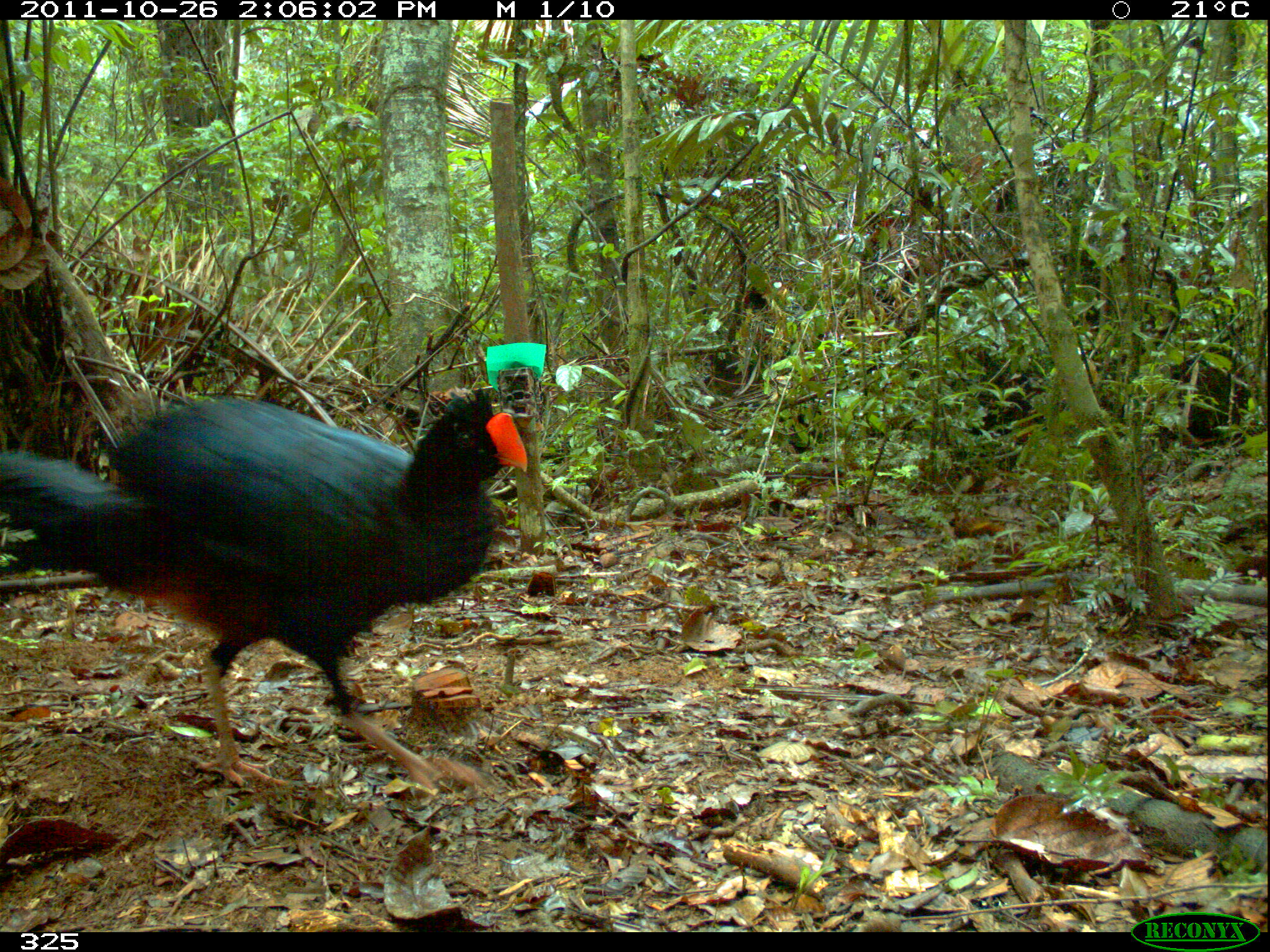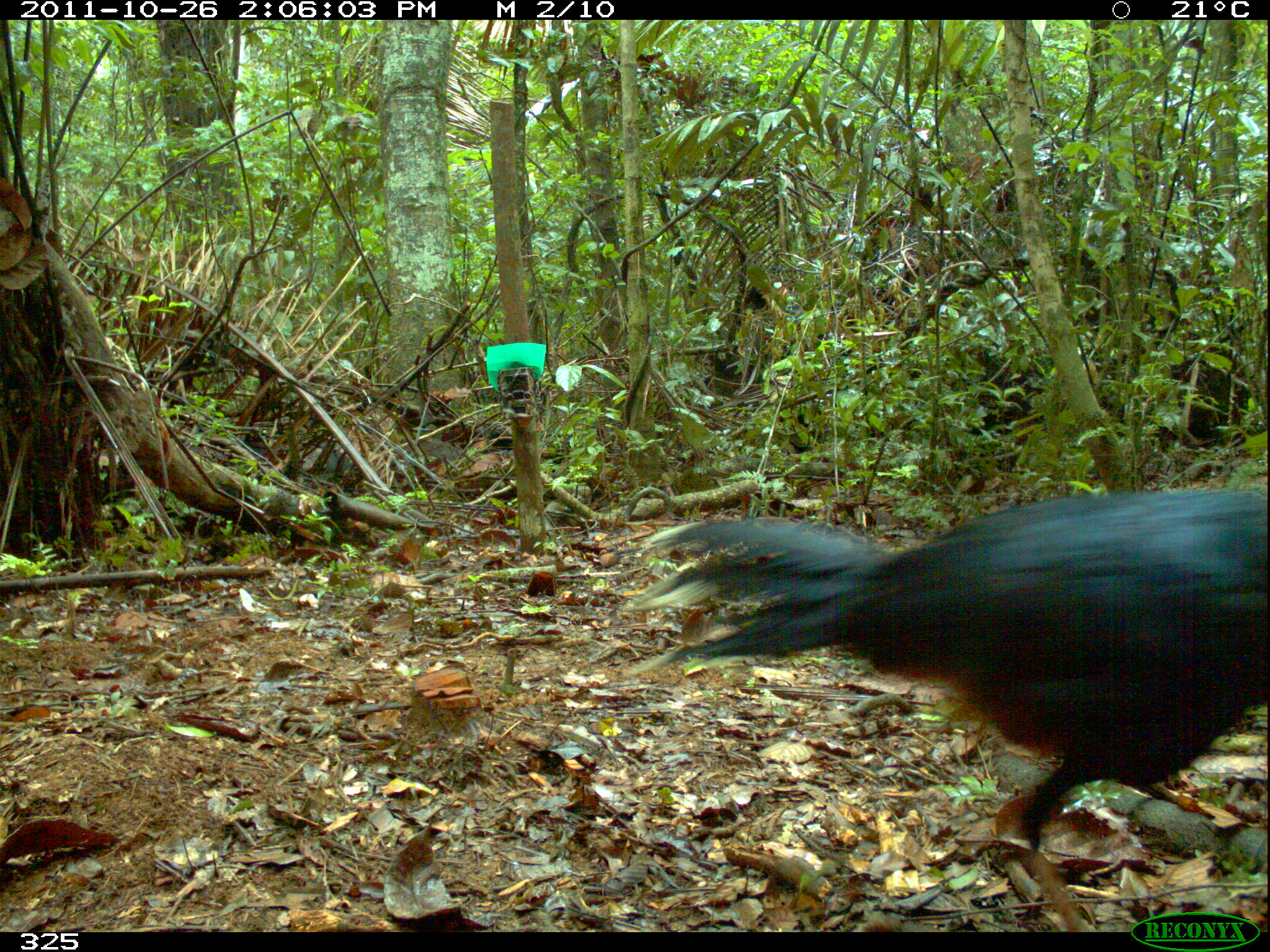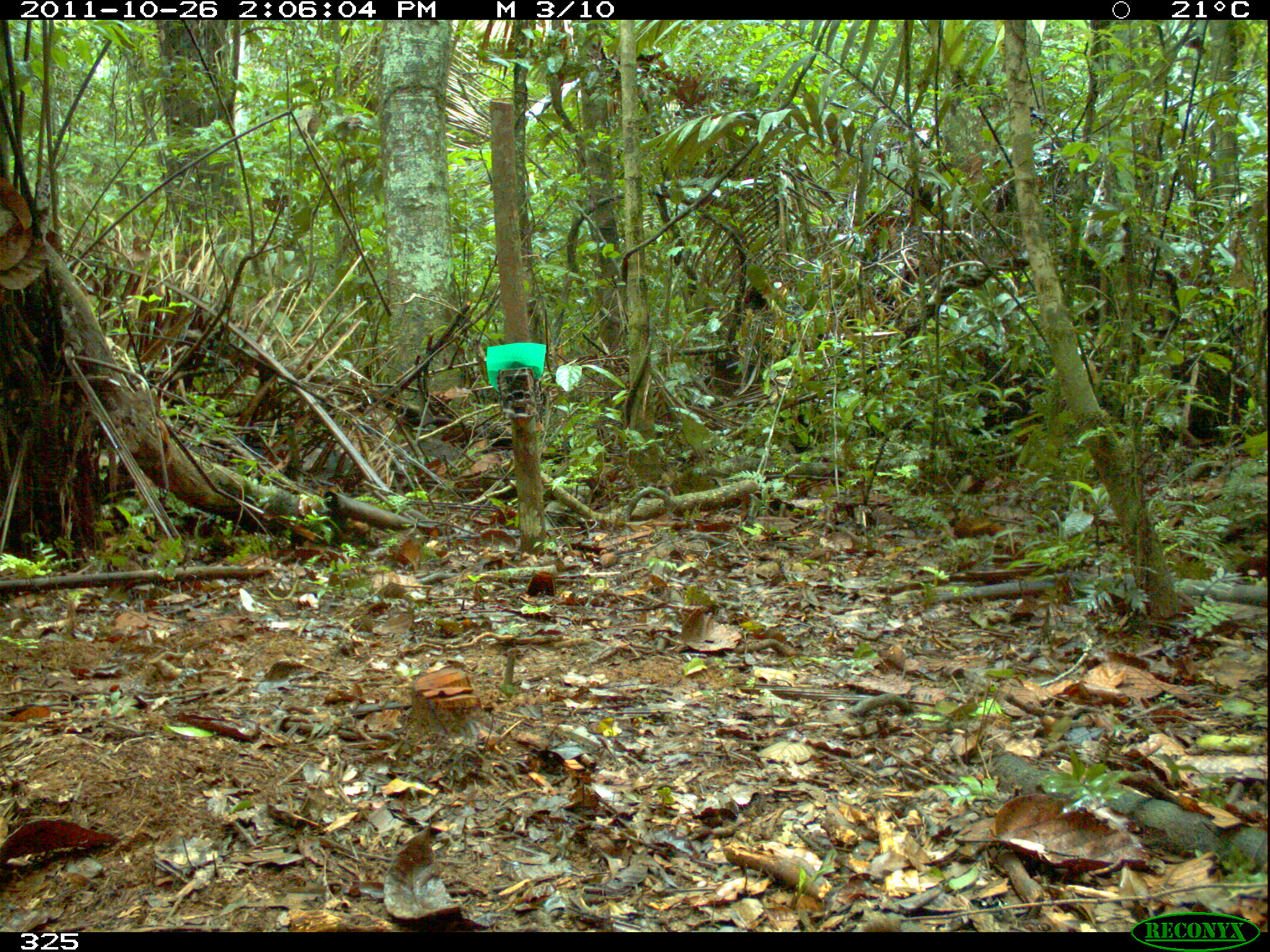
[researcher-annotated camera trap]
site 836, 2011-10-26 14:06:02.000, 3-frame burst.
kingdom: Animalia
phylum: Chordata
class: Aves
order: Galliformes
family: Cracidae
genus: Mitu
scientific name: Mitu tuberosum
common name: razor-billed curassow